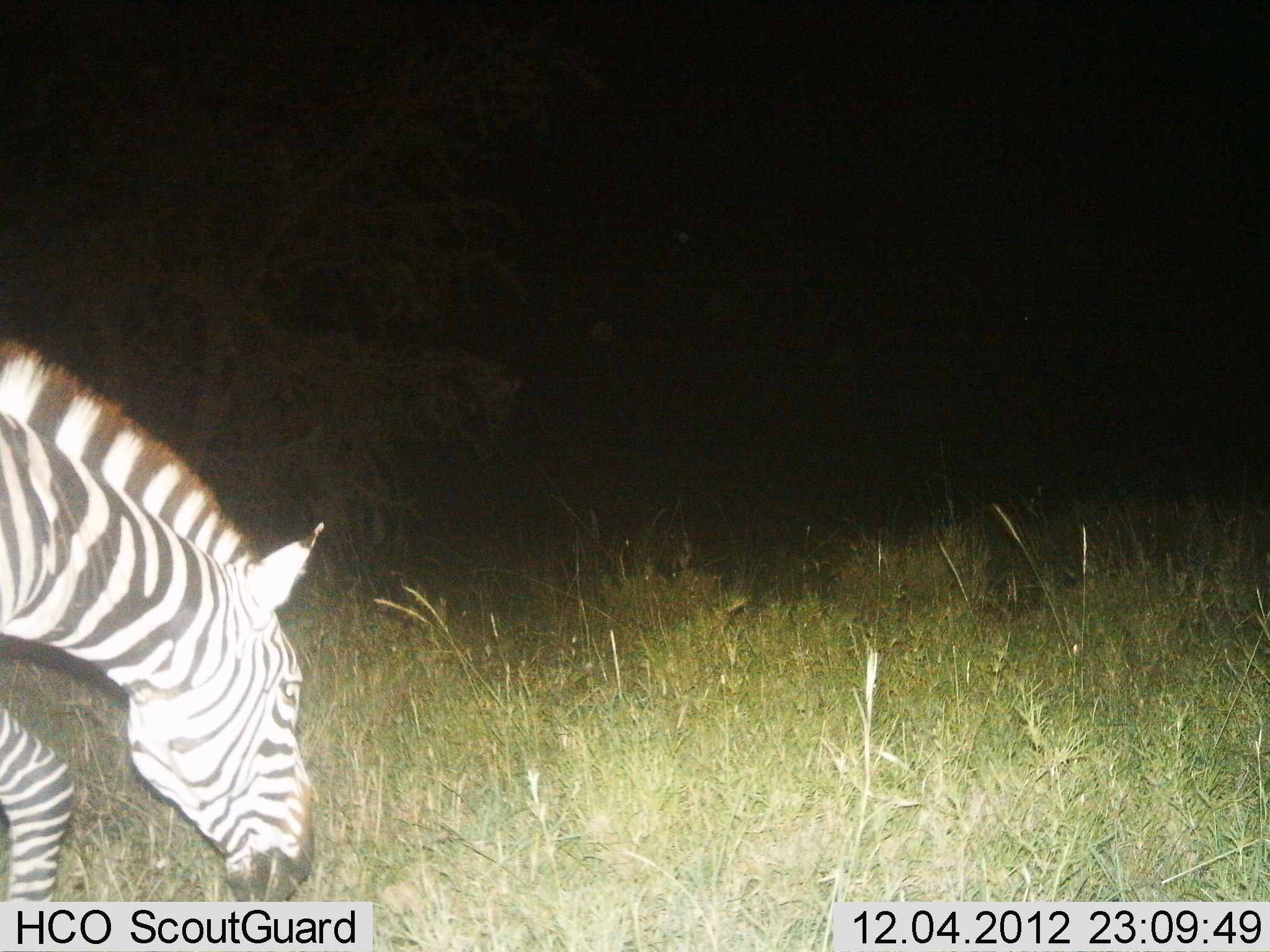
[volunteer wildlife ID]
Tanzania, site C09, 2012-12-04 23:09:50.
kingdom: Animalia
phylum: Chordata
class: Mammalia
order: Perissodactyla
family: Equidae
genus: Equus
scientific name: Equus quagga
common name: plains zebra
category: zebra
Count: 1.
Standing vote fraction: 10%.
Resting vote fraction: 0%.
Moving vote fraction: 50%.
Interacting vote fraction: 0%.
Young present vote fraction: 0%.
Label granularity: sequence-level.